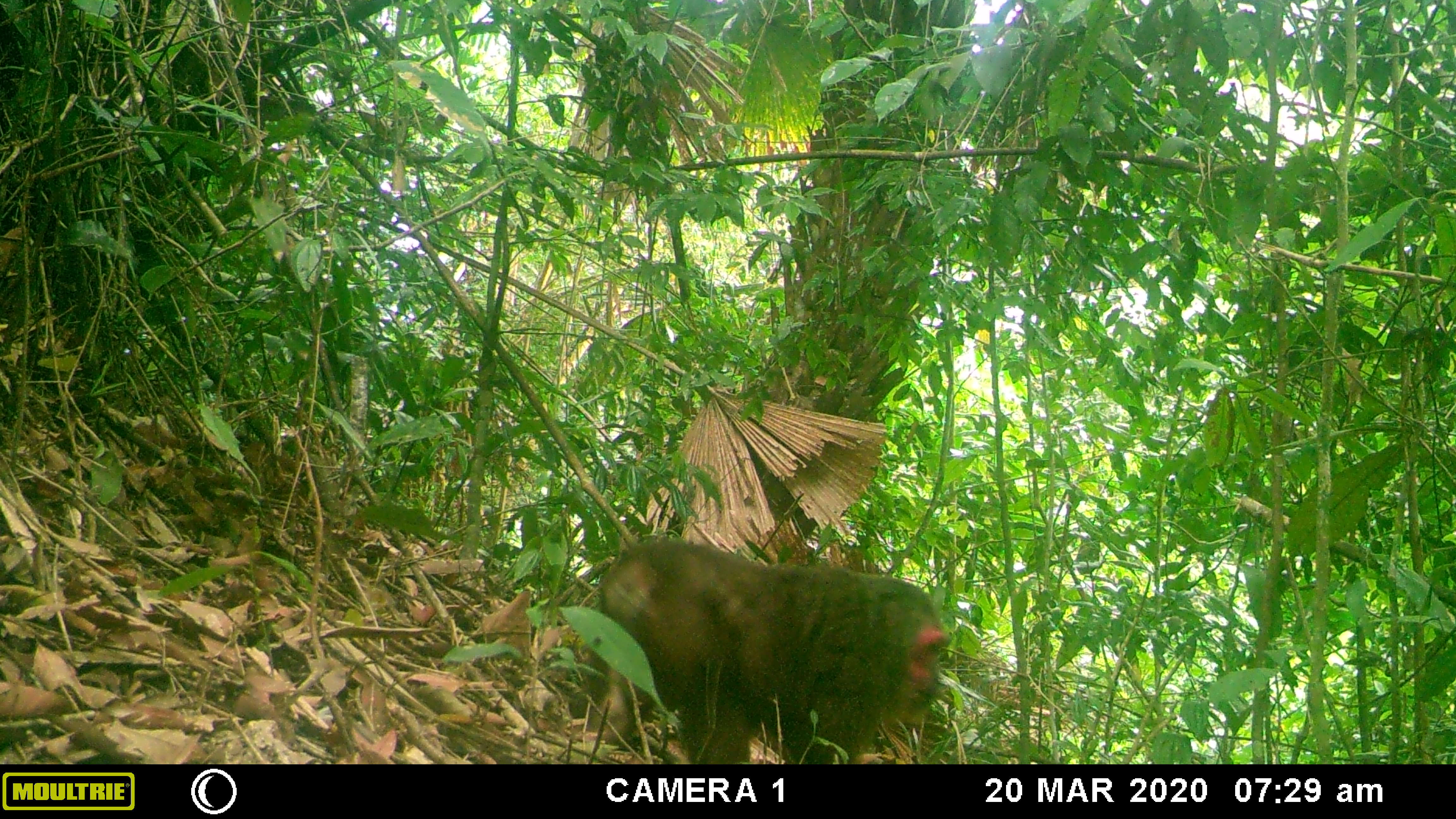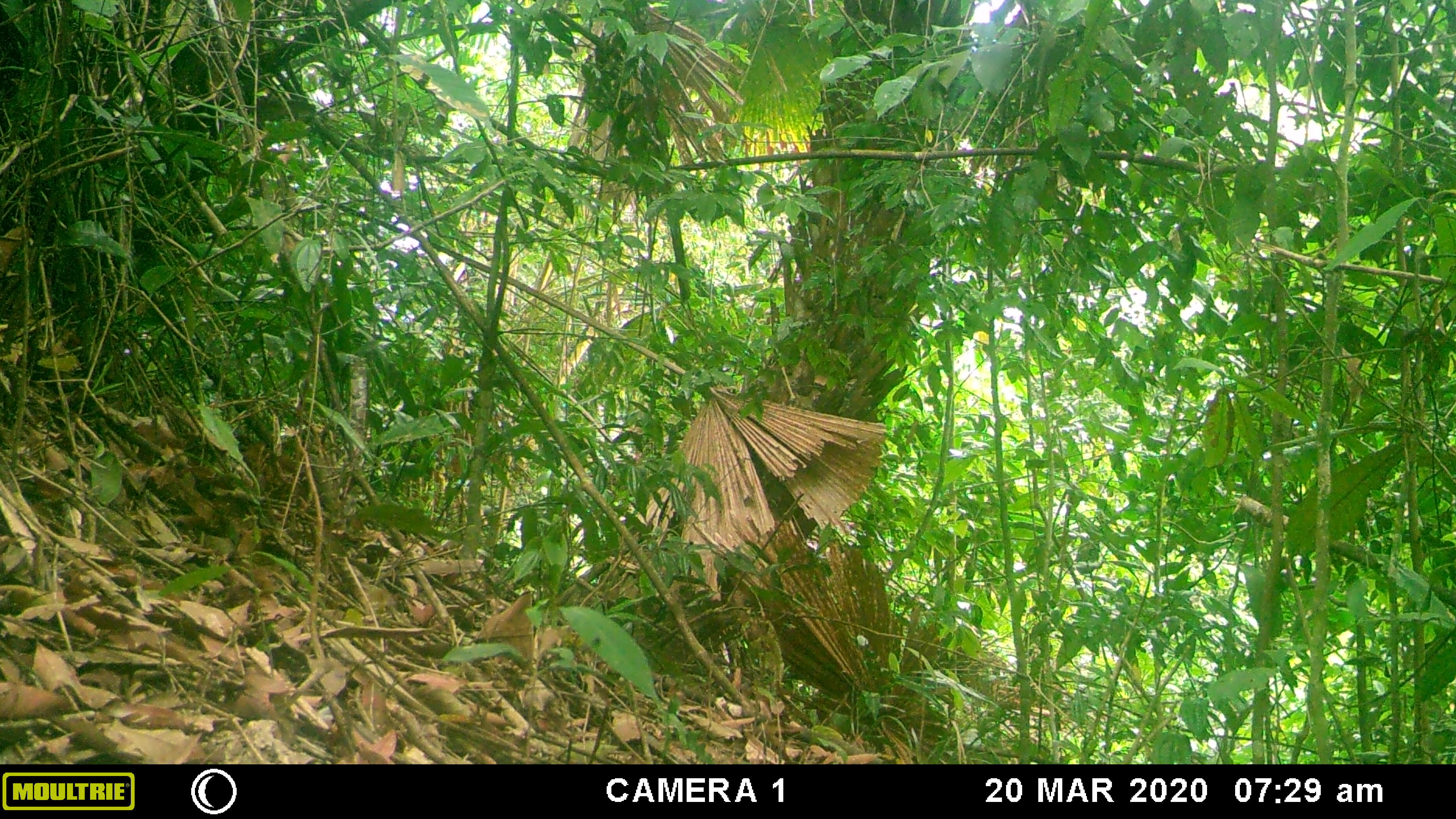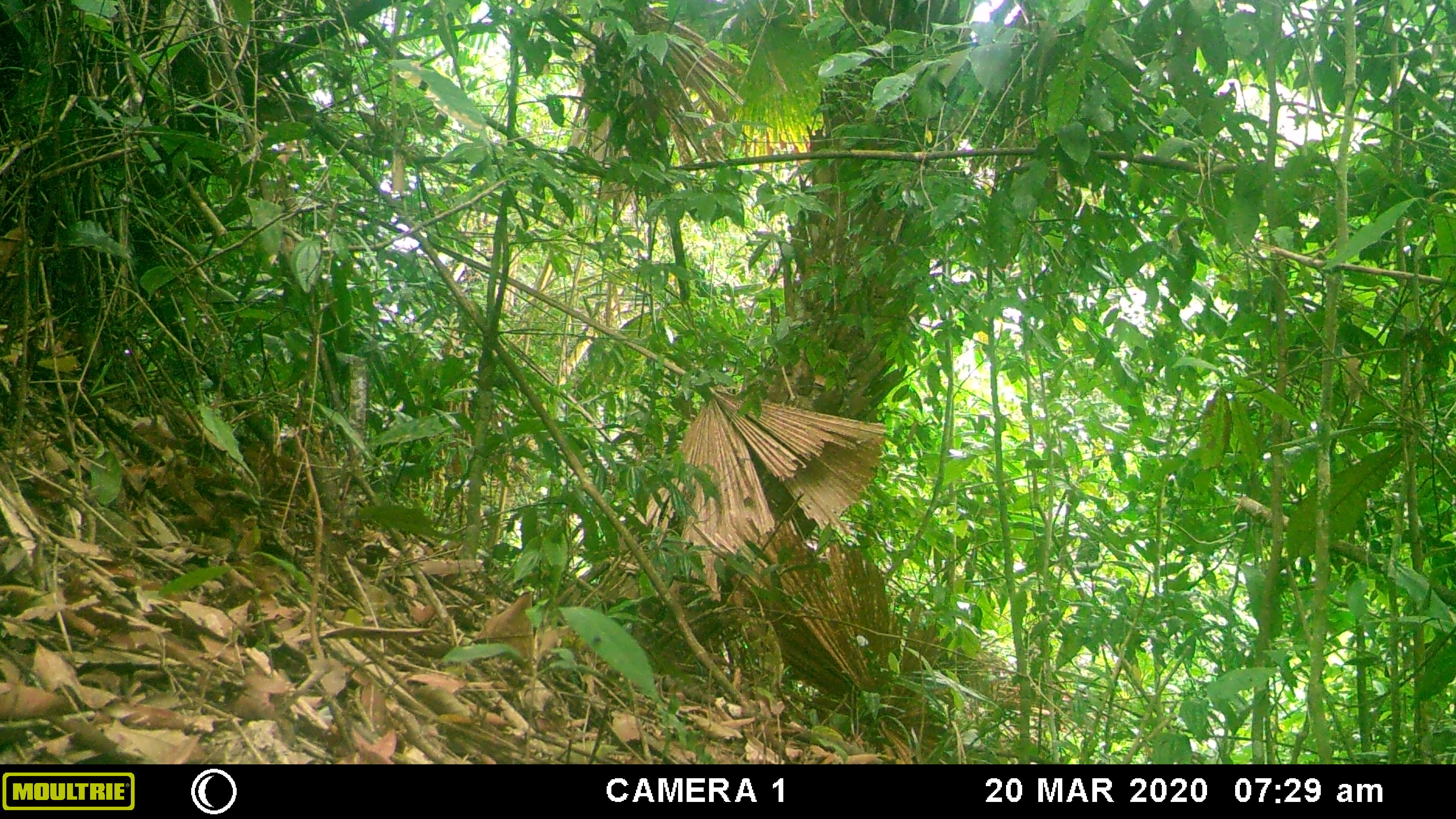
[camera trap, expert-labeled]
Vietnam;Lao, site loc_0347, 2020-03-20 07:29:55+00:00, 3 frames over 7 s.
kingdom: Animalia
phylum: Chordata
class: Mammalia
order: Primates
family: Cercopithecidae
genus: Macaca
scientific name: Macaca arctoides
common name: stump-tailed macaque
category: stump tailed macaque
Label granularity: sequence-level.